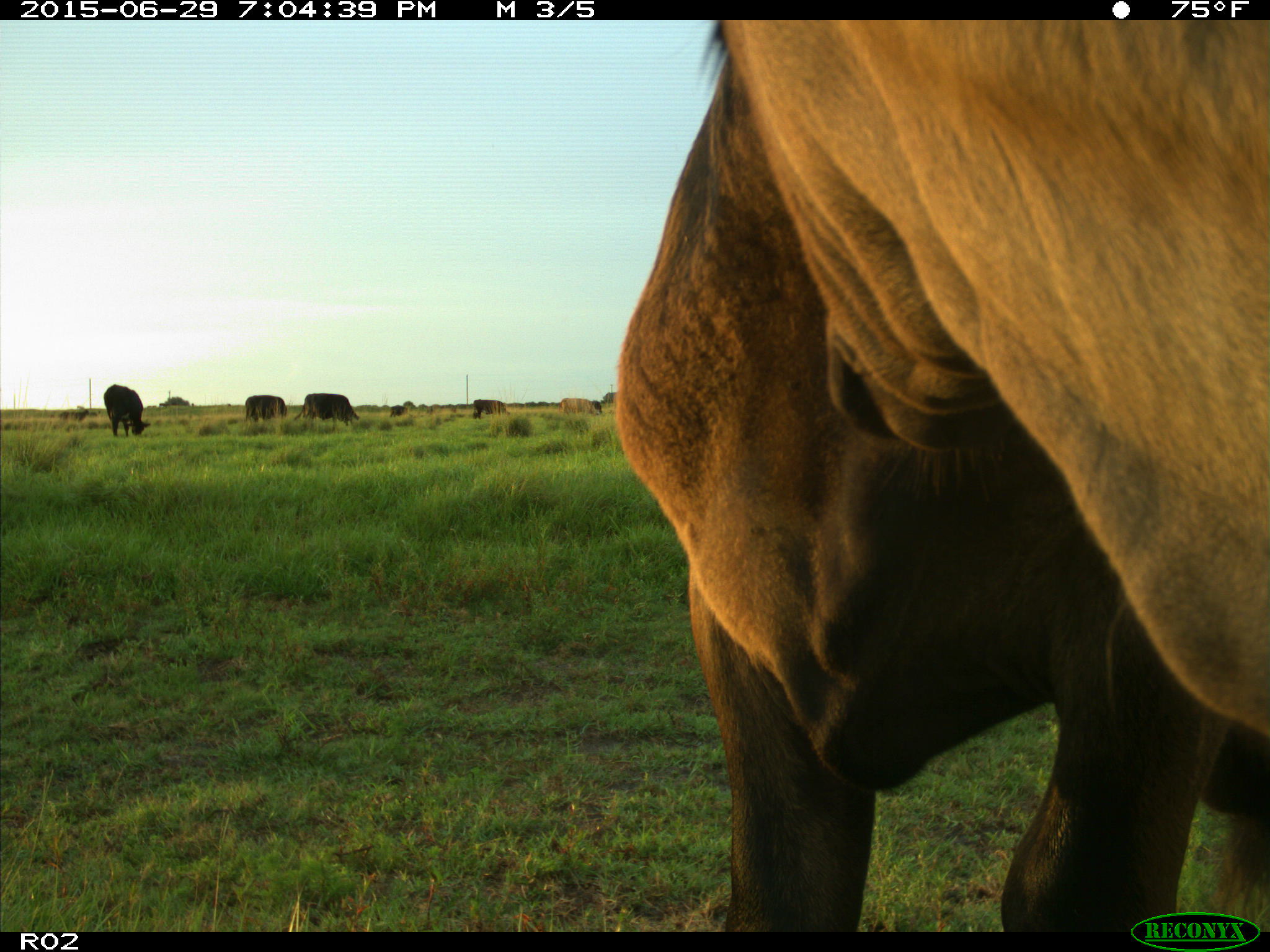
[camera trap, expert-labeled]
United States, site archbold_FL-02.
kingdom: Animalia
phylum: Chordata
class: Mammalia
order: Artiodactyla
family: Bovidae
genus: Bos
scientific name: Bos taurus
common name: domestic cow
Bos taurus (domestic cow).